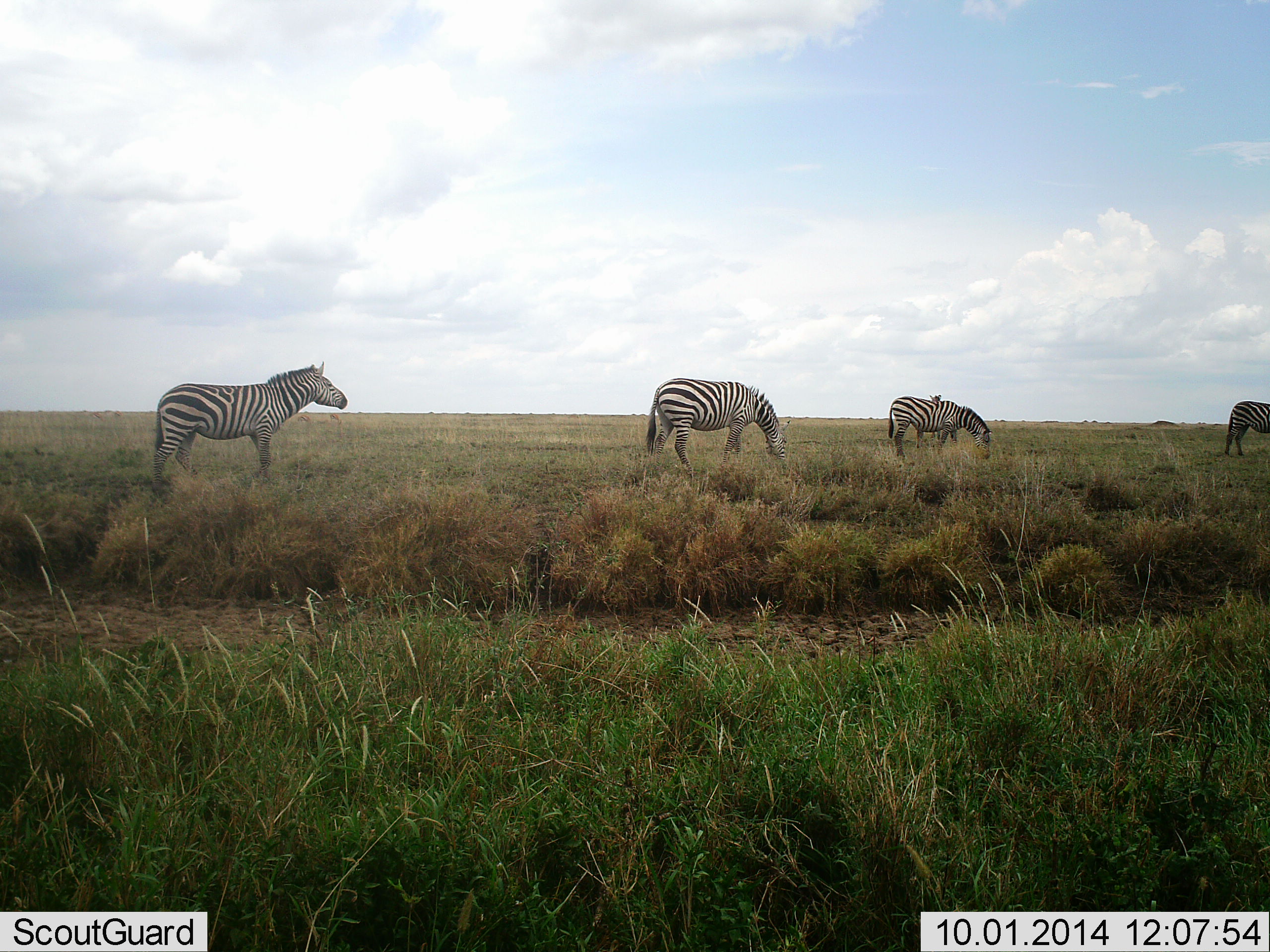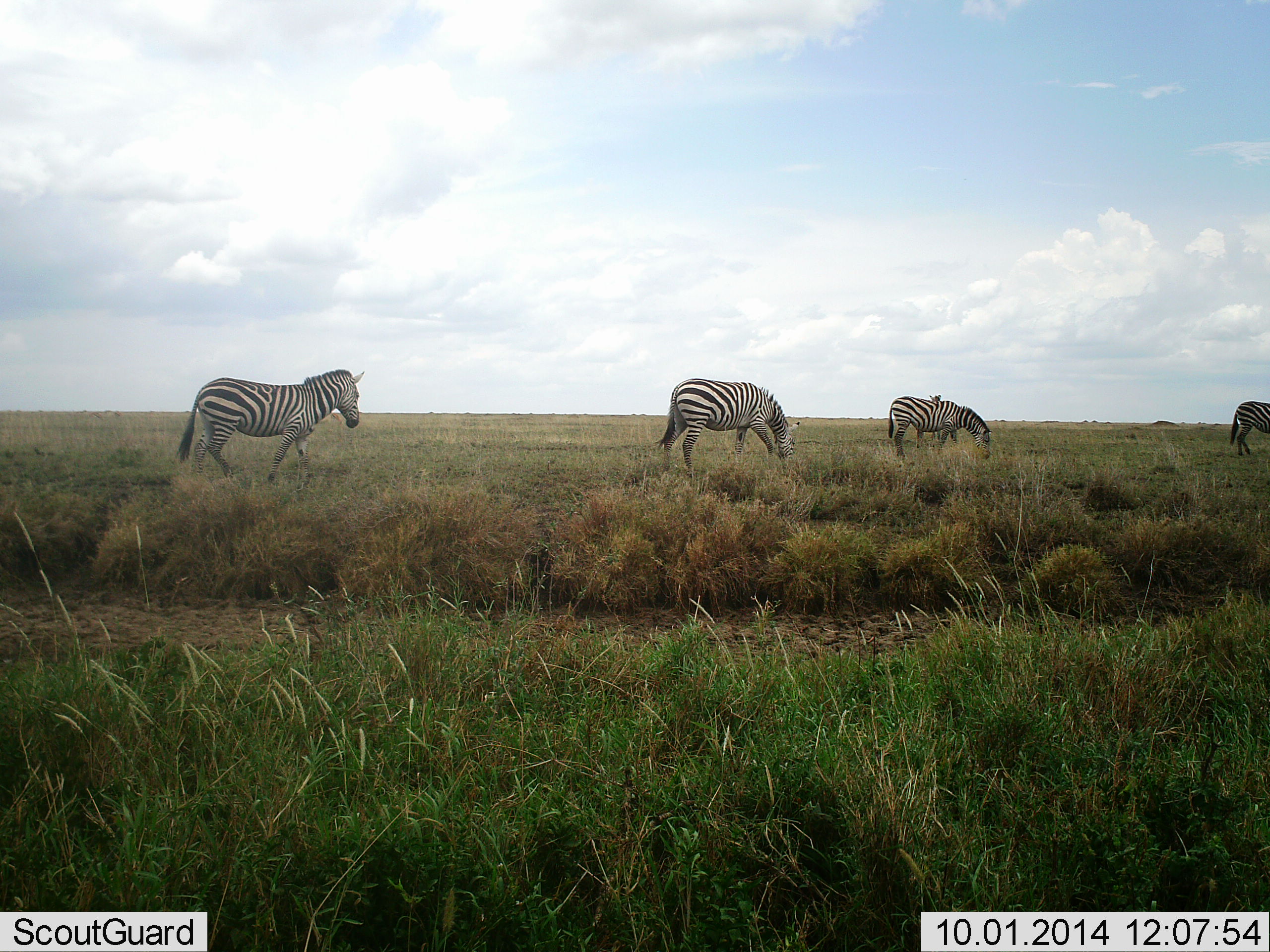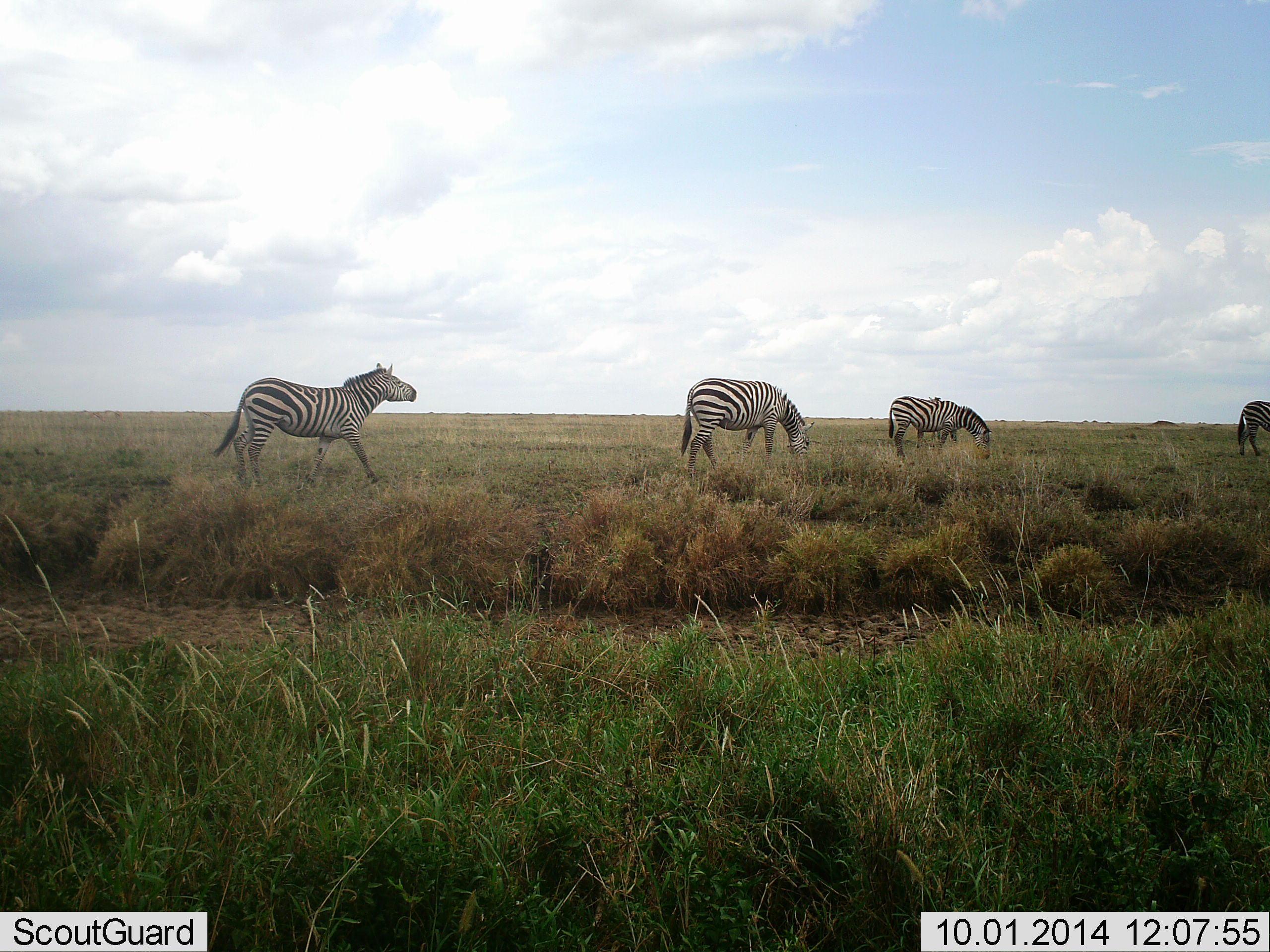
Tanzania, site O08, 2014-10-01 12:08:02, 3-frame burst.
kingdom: Animalia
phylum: Chordata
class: Mammalia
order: Perissodactyla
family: Equidae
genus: Equus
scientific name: Equus quagga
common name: plains zebra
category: zebra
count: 4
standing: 60%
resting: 0%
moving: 80%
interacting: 0%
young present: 10%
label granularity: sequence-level